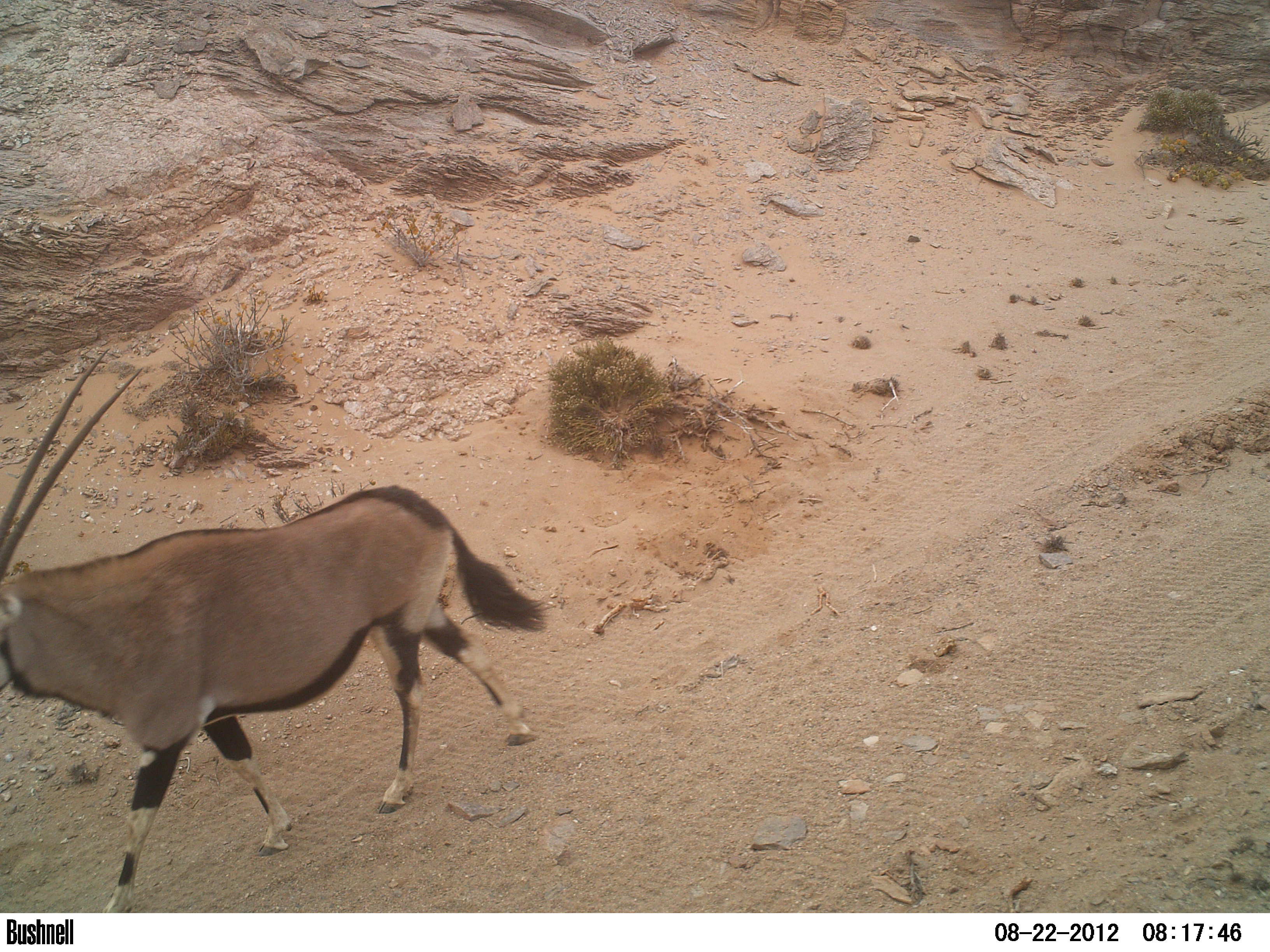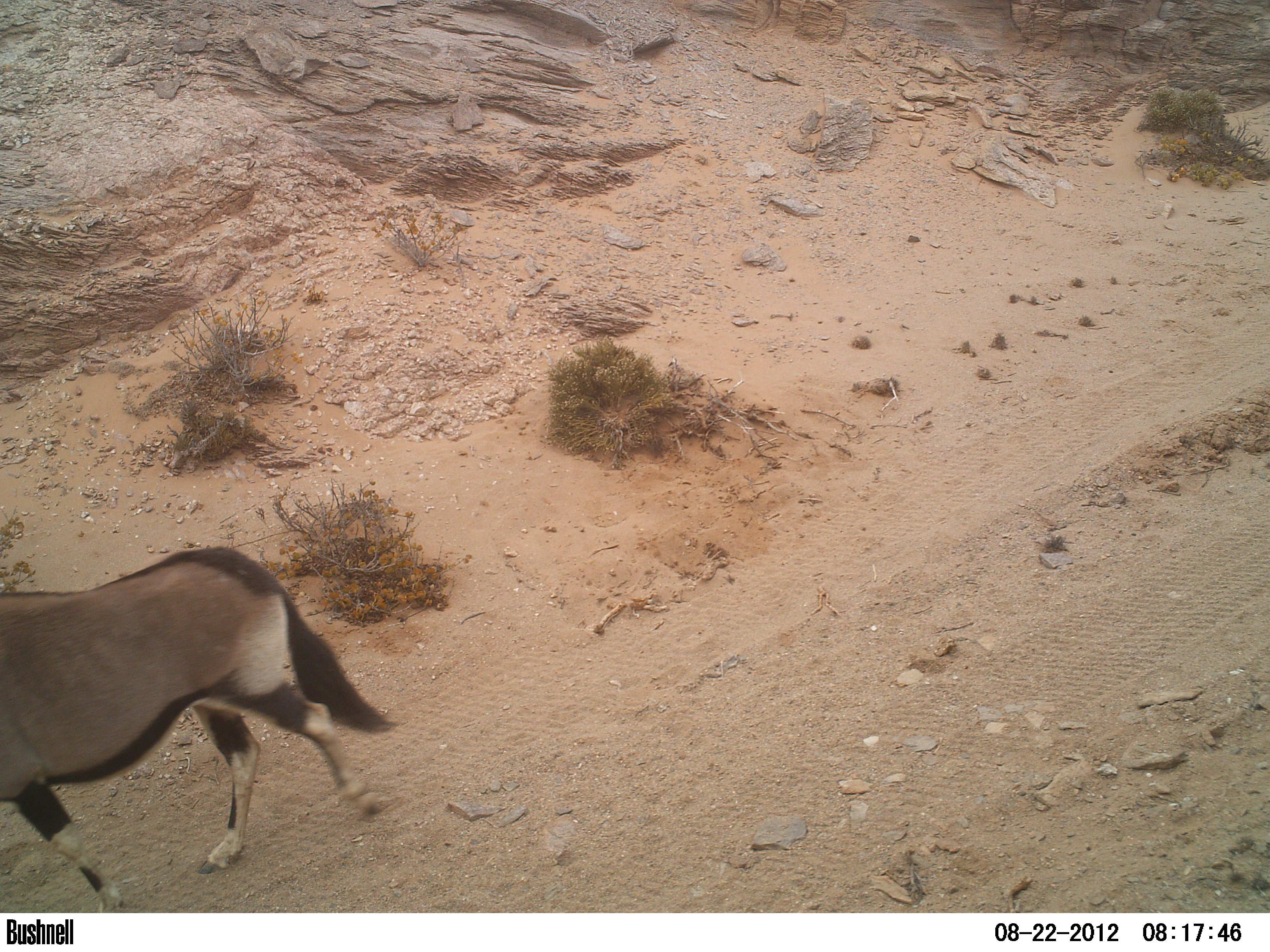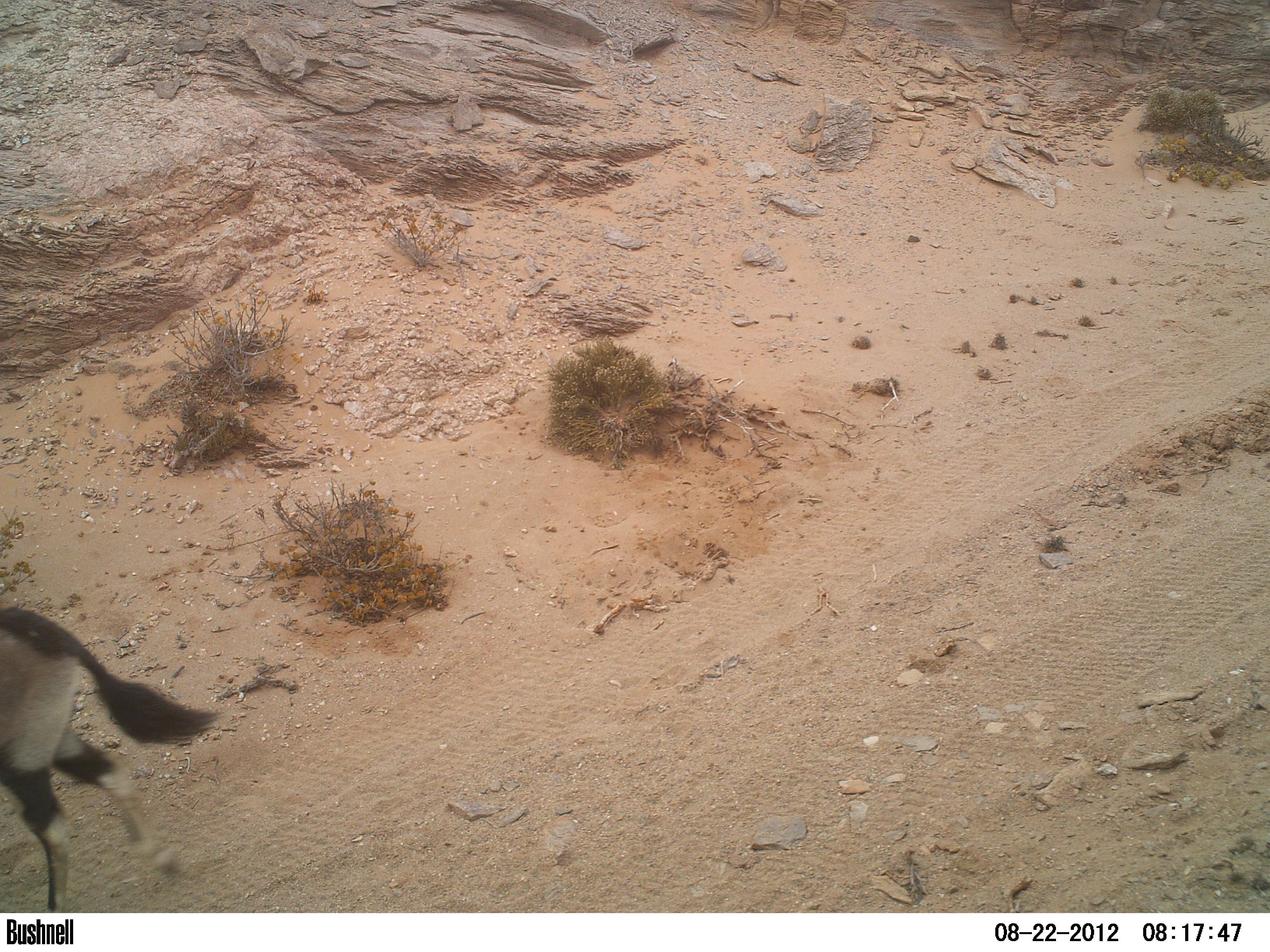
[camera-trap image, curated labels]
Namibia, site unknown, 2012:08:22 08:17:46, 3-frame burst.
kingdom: Animalia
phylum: Chordata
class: Mammalia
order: Artiodactyla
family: Bovidae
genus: Oryx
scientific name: Oryx gazella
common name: gemsbok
Oryx gazella (gemsbok).